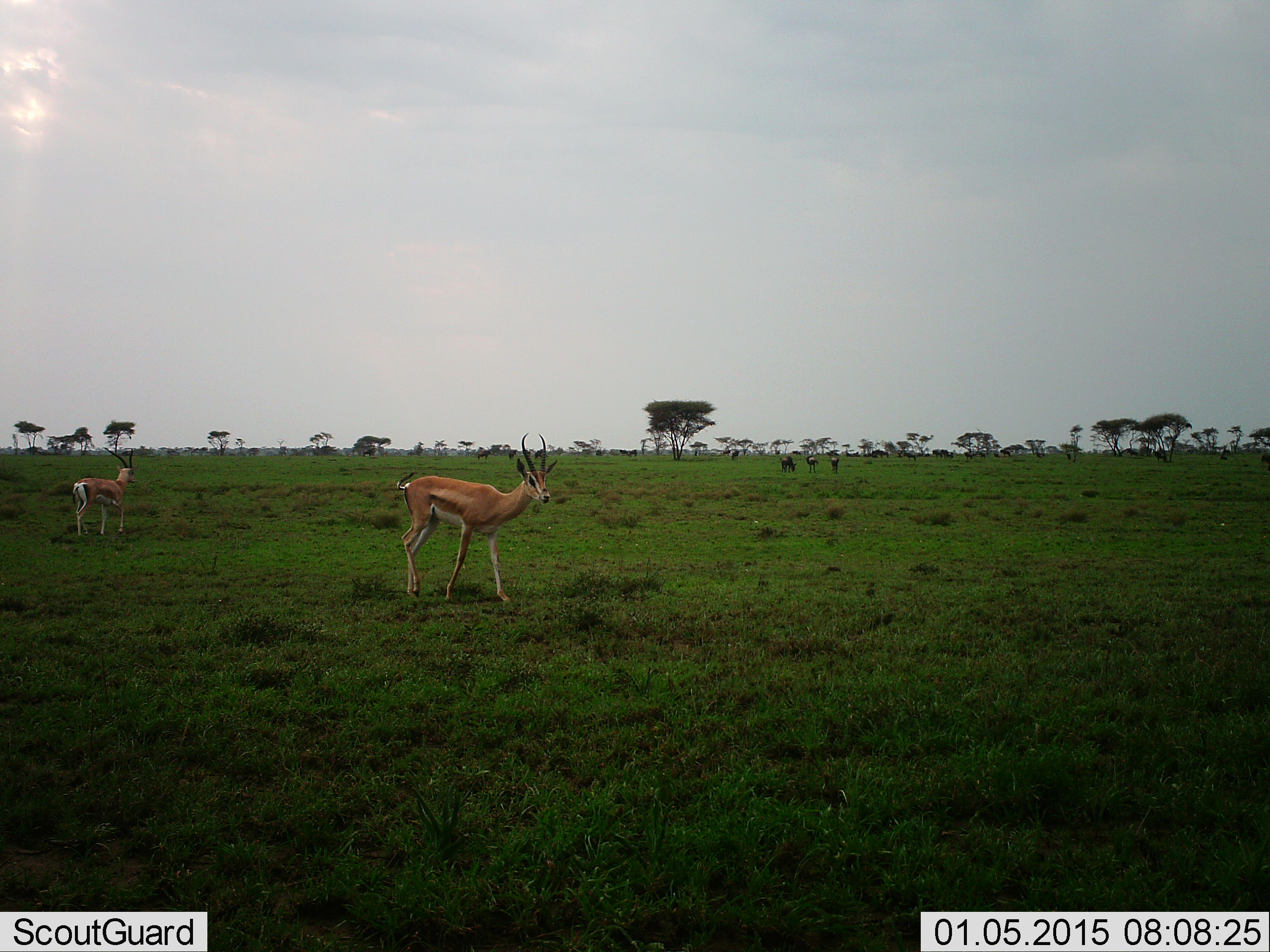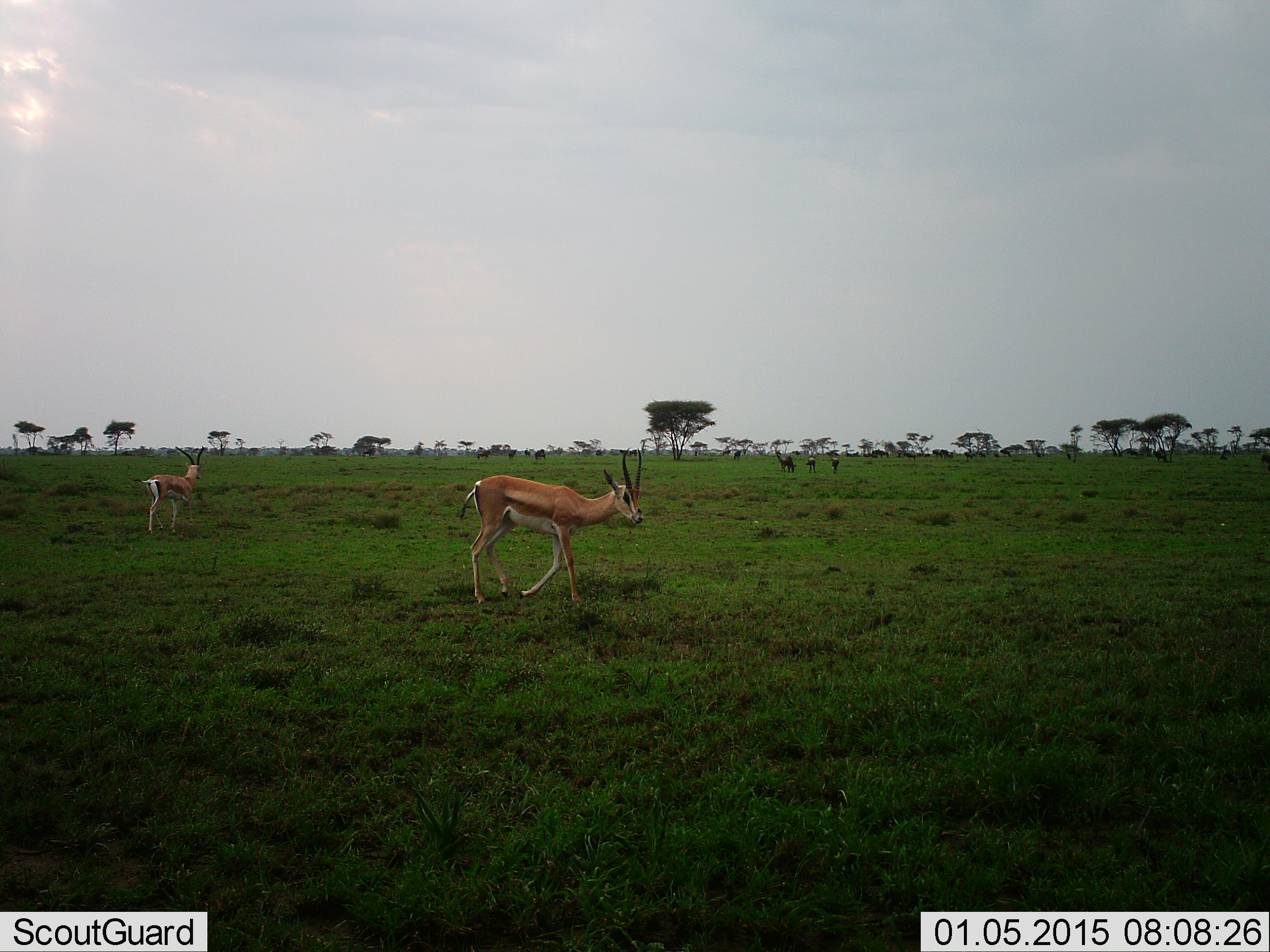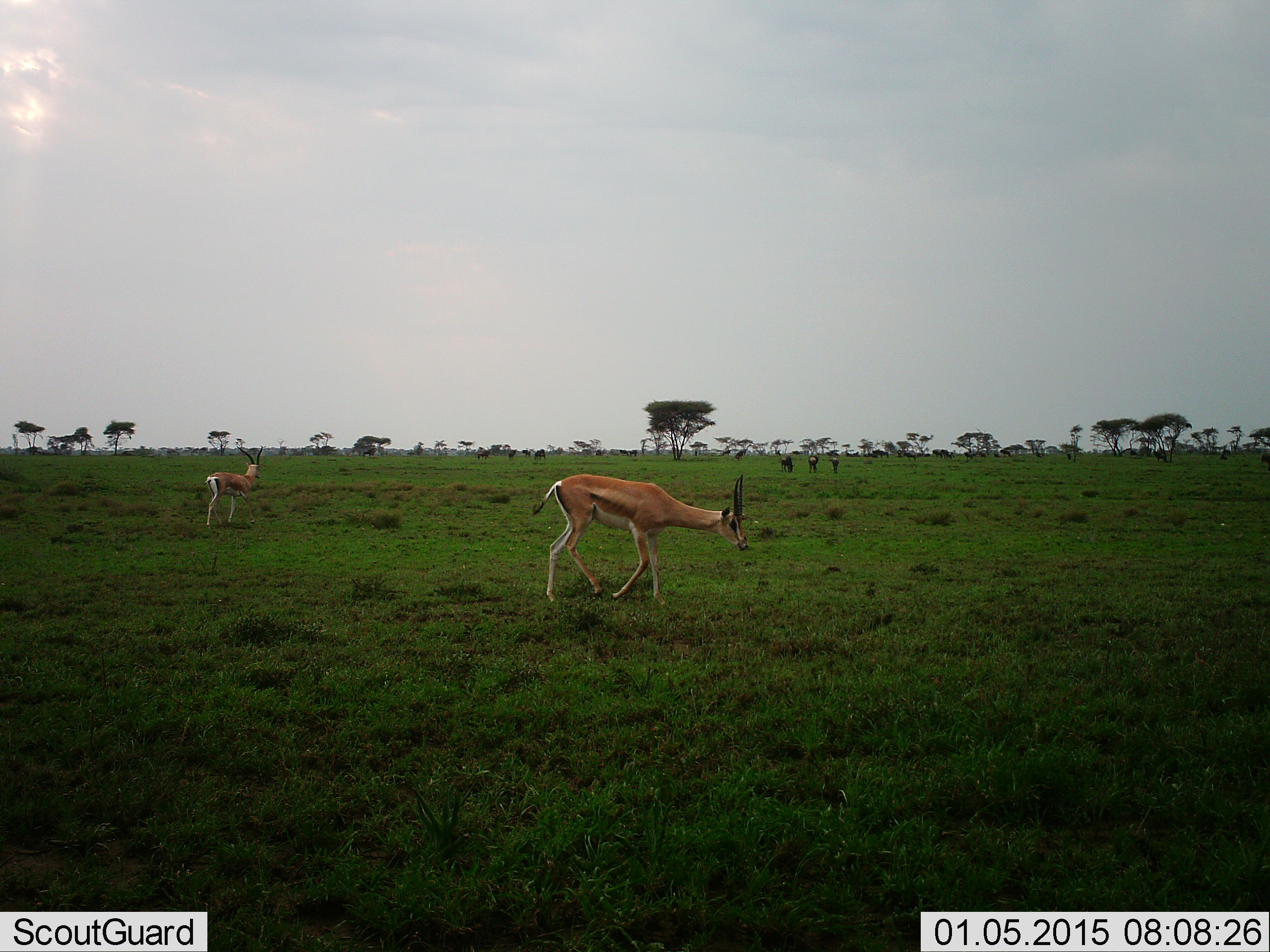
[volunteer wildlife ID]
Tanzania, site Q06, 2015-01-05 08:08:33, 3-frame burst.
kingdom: Animalia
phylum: Chordata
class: Mammalia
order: Artiodactyla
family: Bovidae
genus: Nanger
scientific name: Nanger granti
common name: grant's gazelle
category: gazellegrants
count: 2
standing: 31%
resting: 0%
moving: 100%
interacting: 0%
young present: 6%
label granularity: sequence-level